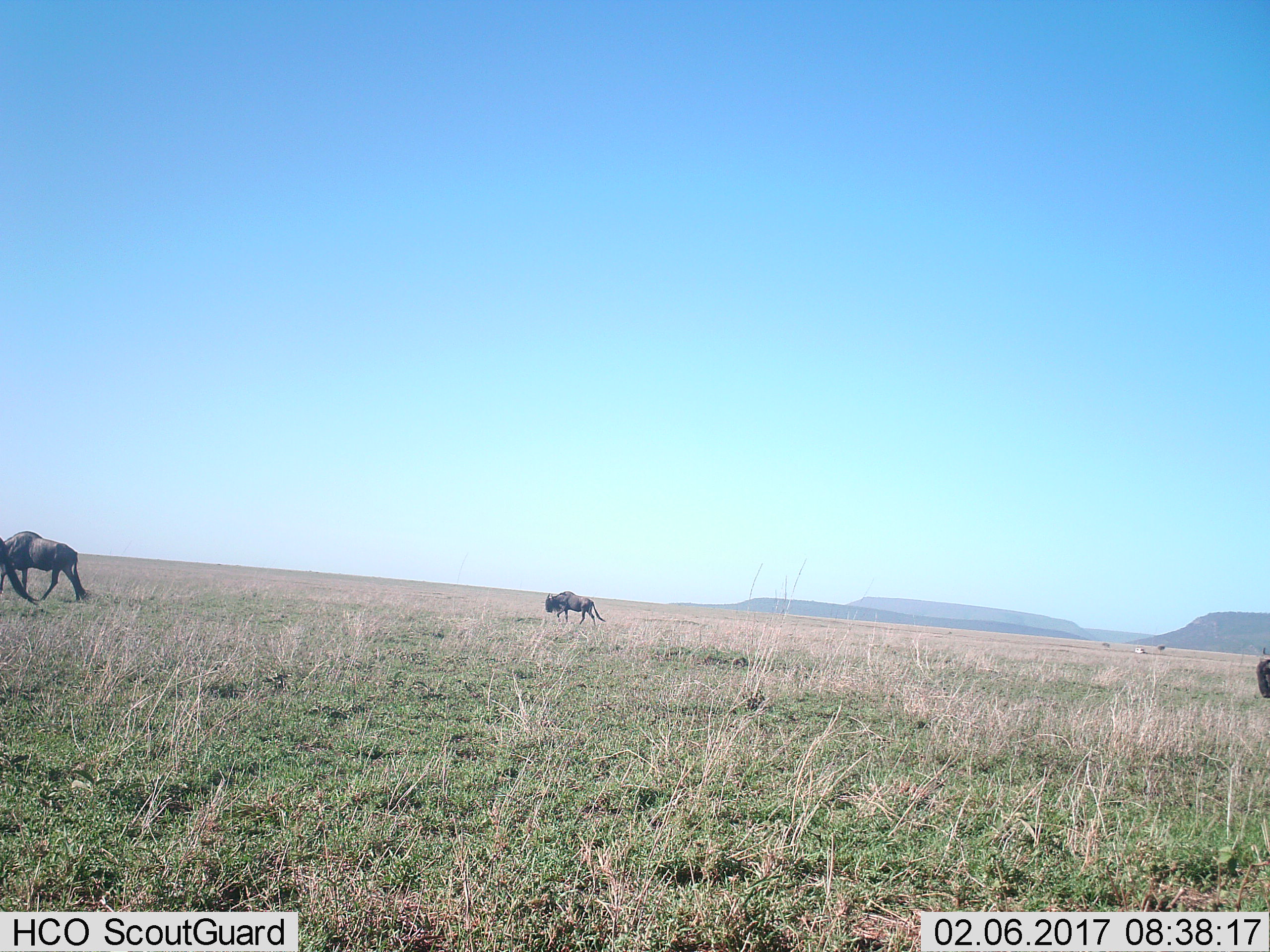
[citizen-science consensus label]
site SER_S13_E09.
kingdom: Animalia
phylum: Chordata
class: Mammalia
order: Artiodactyla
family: Bovidae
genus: Connochaetes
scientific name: Connochaetes taurinus taurinus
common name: blue wildebeest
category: wildebeestblue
Wildebeestblue (blue wildebeest) (Connochaetes taurinus taurinus), count 3. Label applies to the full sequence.